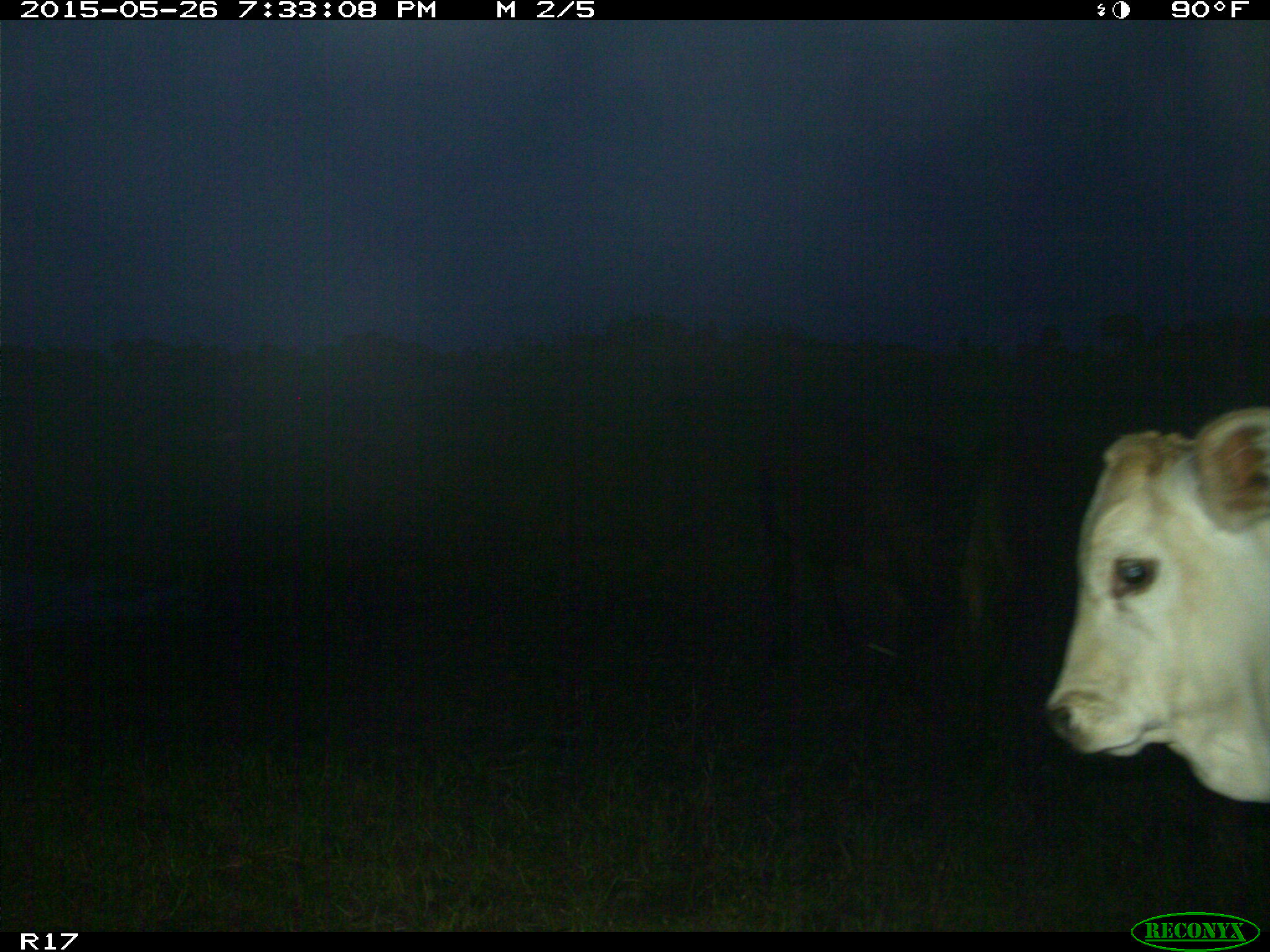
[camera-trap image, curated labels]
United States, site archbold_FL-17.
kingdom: Animalia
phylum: Chordata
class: Mammalia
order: Artiodactyla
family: Bovidae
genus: Bos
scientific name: Bos taurus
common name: domestic cow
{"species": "Bos taurus (domestic cow)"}